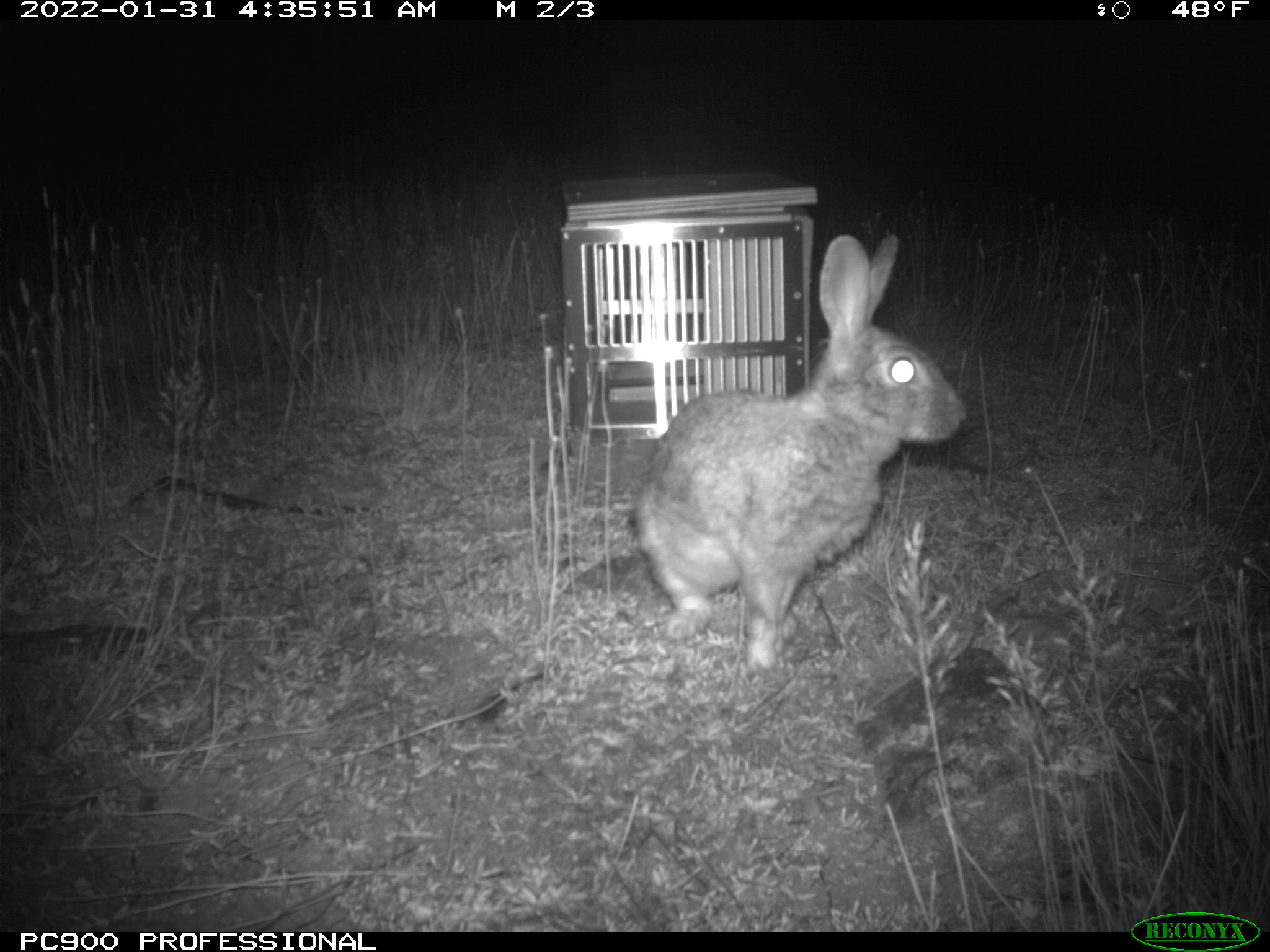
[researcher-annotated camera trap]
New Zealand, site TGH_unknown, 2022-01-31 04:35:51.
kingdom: Animalia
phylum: Chordata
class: Mammalia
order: Lagomorpha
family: Leporidae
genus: Oryctolagus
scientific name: Oryctolagus cuniculus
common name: european rabbit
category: rabbit